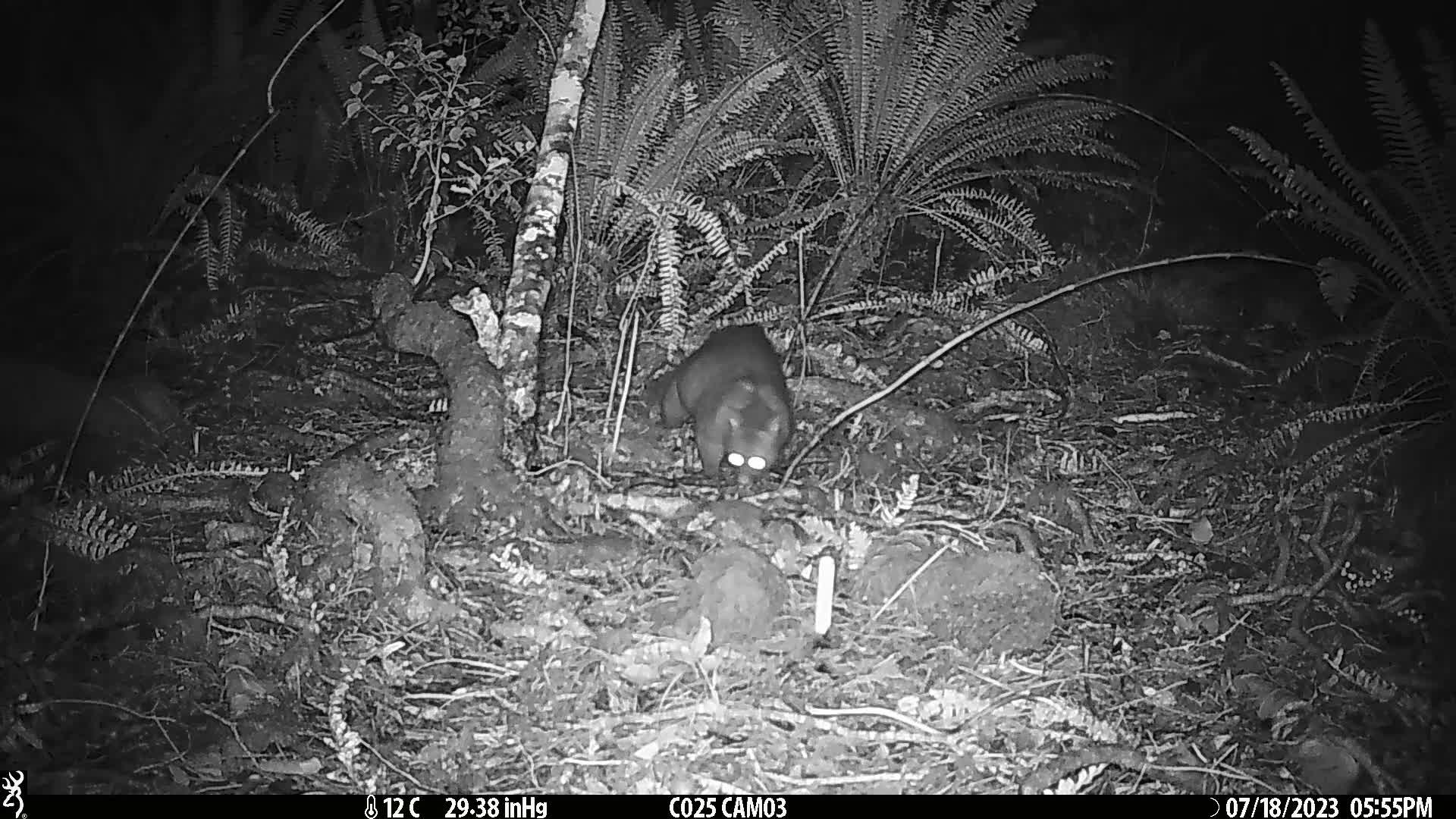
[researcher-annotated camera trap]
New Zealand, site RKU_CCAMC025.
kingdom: Animalia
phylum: Chordata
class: Mammalia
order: Diprotodontia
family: Phalangeridae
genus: Trichosurus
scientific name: Trichosurus vulpecula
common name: common brushtail possum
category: possum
Possum (common brushtail possum) (Trichosurus vulpecula).